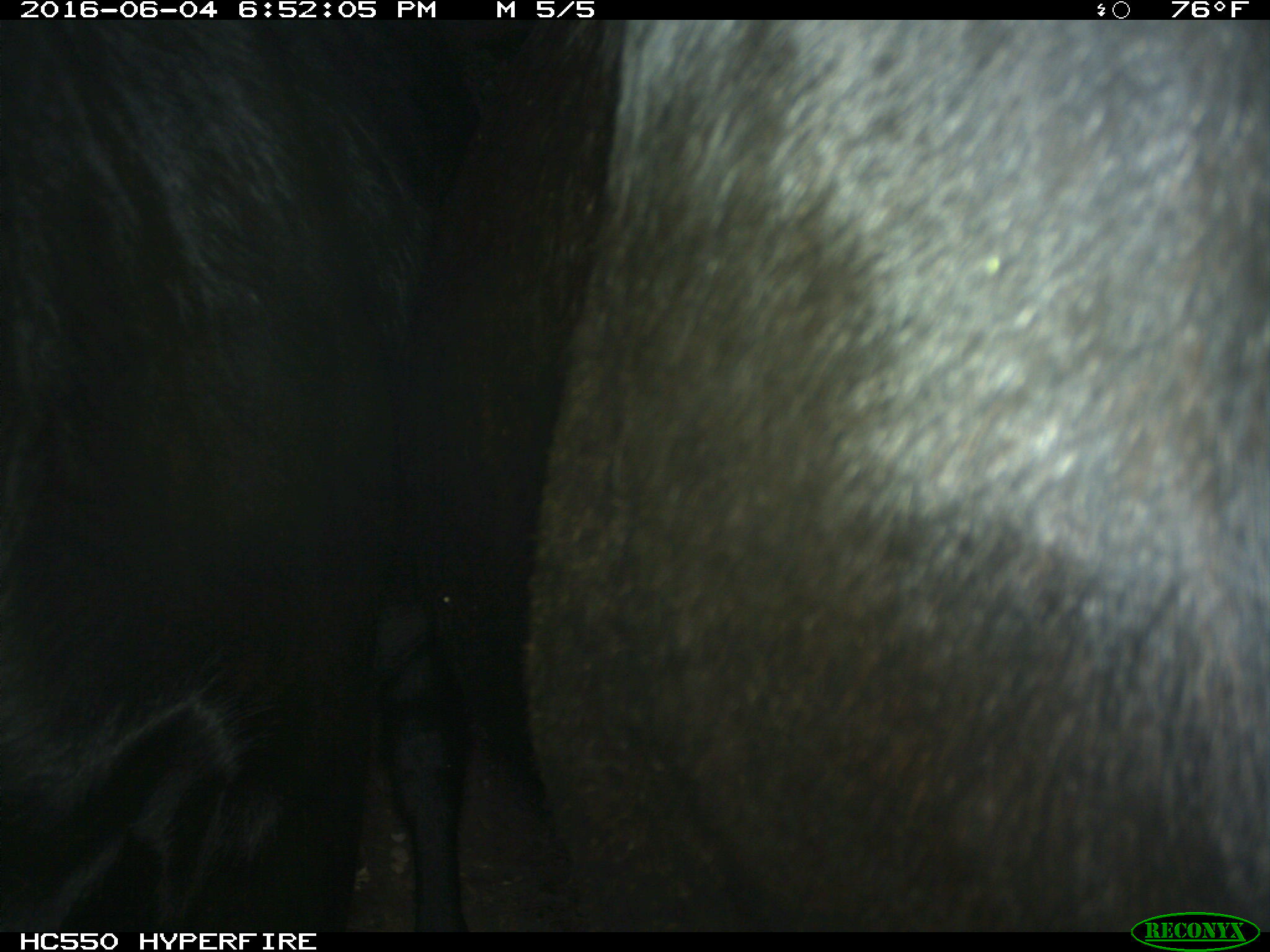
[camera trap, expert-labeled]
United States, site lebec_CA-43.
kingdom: Animalia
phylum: Chordata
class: Mammalia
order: Artiodactyla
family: Bovidae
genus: Bos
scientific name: Bos taurus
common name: domestic cow